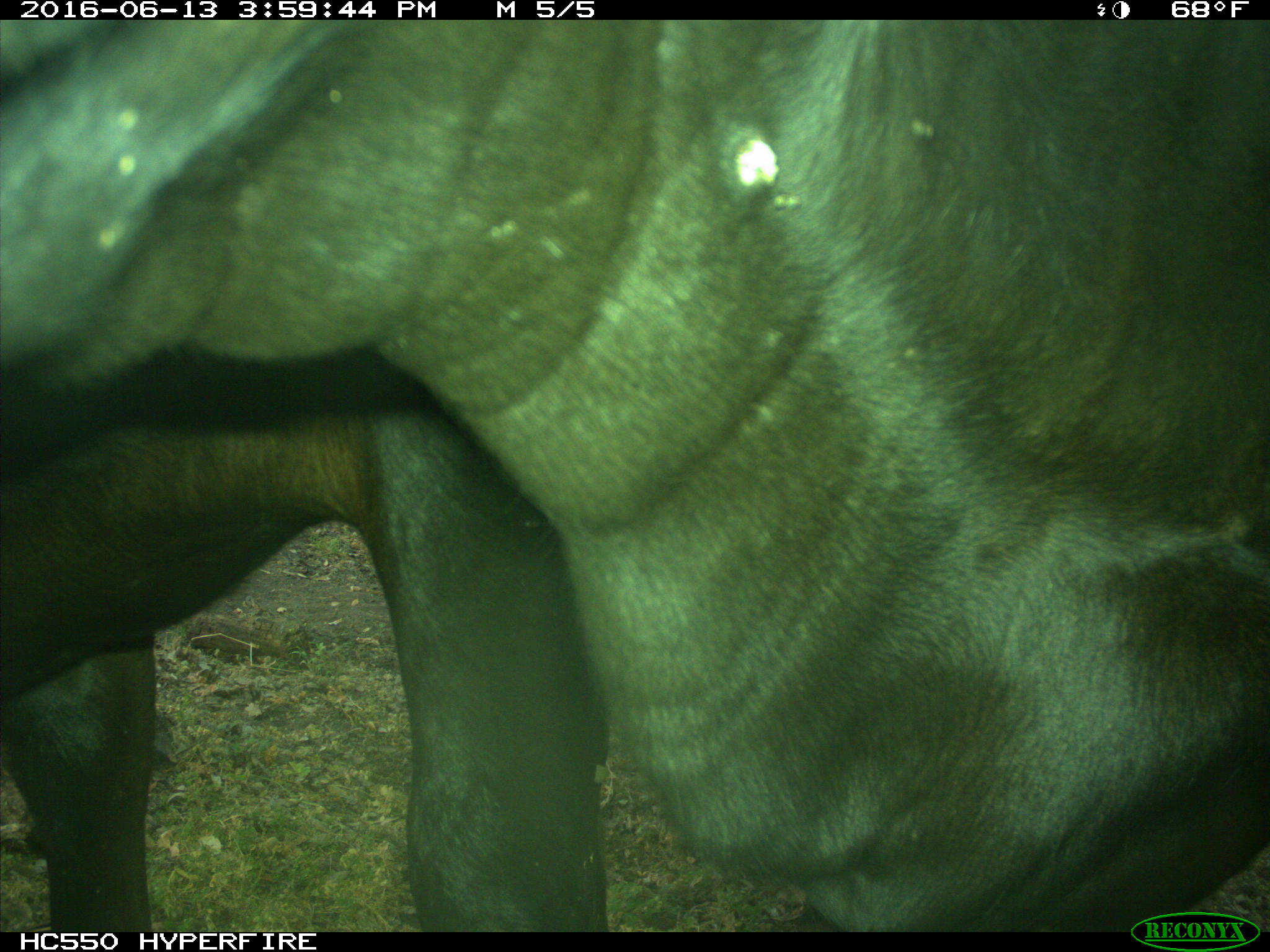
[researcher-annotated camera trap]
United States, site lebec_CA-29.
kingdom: Animalia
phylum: Chordata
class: Mammalia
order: Artiodactyla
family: Bovidae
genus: Bos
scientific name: Bos taurus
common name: domestic cow